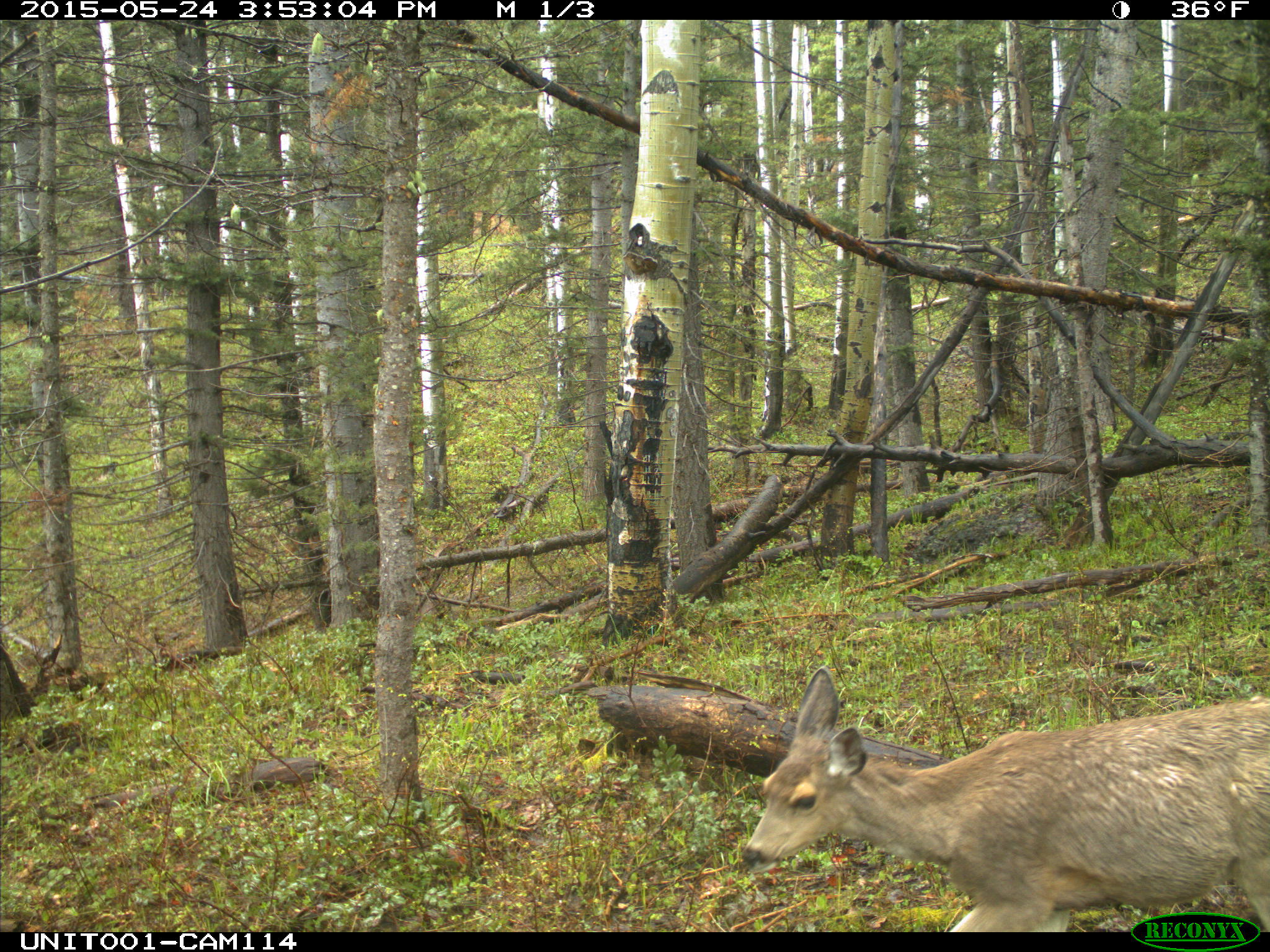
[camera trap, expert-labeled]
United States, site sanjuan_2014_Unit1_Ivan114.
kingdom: Animalia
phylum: Chordata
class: Mammalia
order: Artiodactyla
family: Cervidae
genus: Odocoileus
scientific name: Odocoileus hemionus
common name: mule deer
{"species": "Odocoileus hemionus (mule deer)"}